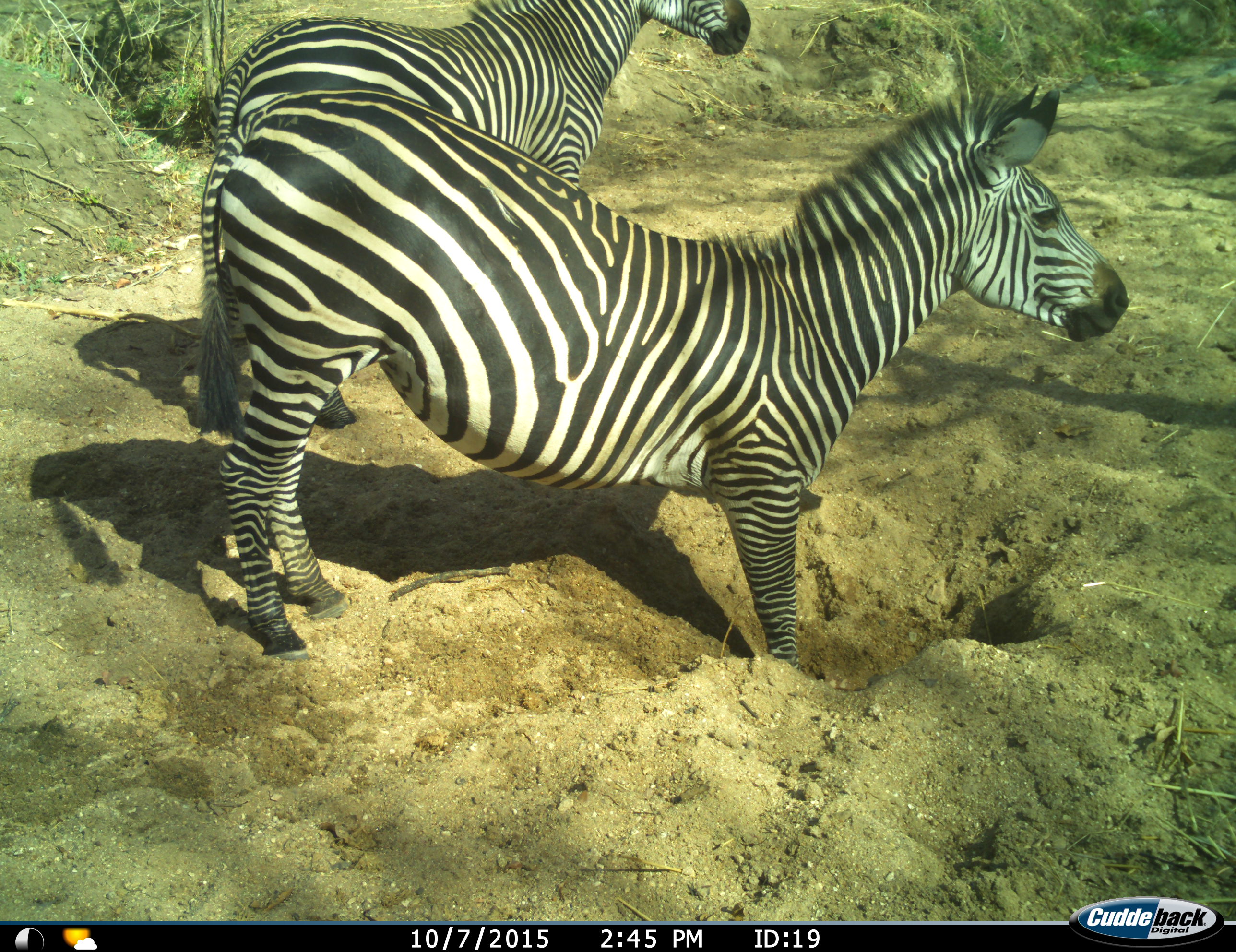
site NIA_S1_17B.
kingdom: Animalia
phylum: Chordata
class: Mammalia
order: Perissodactyla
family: Equidae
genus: Equus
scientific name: Equus quagga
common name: plains zebra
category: zebraplains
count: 2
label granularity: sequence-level